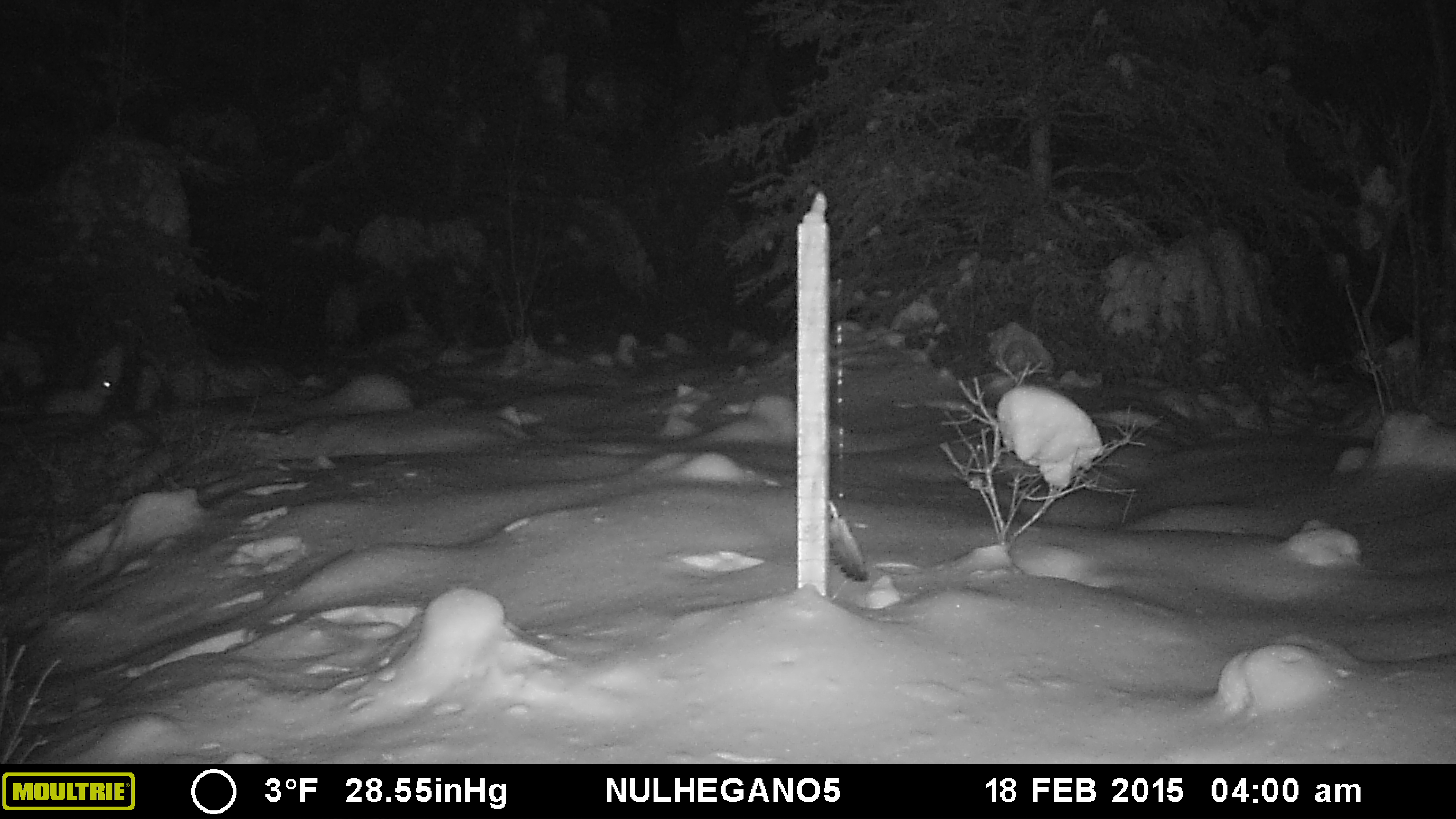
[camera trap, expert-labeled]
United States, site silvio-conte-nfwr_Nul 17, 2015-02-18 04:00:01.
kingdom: Animalia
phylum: Chordata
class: Mammalia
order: Lagomorpha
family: Leporidae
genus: Lepus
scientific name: Lepus americanus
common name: snowshoe hare